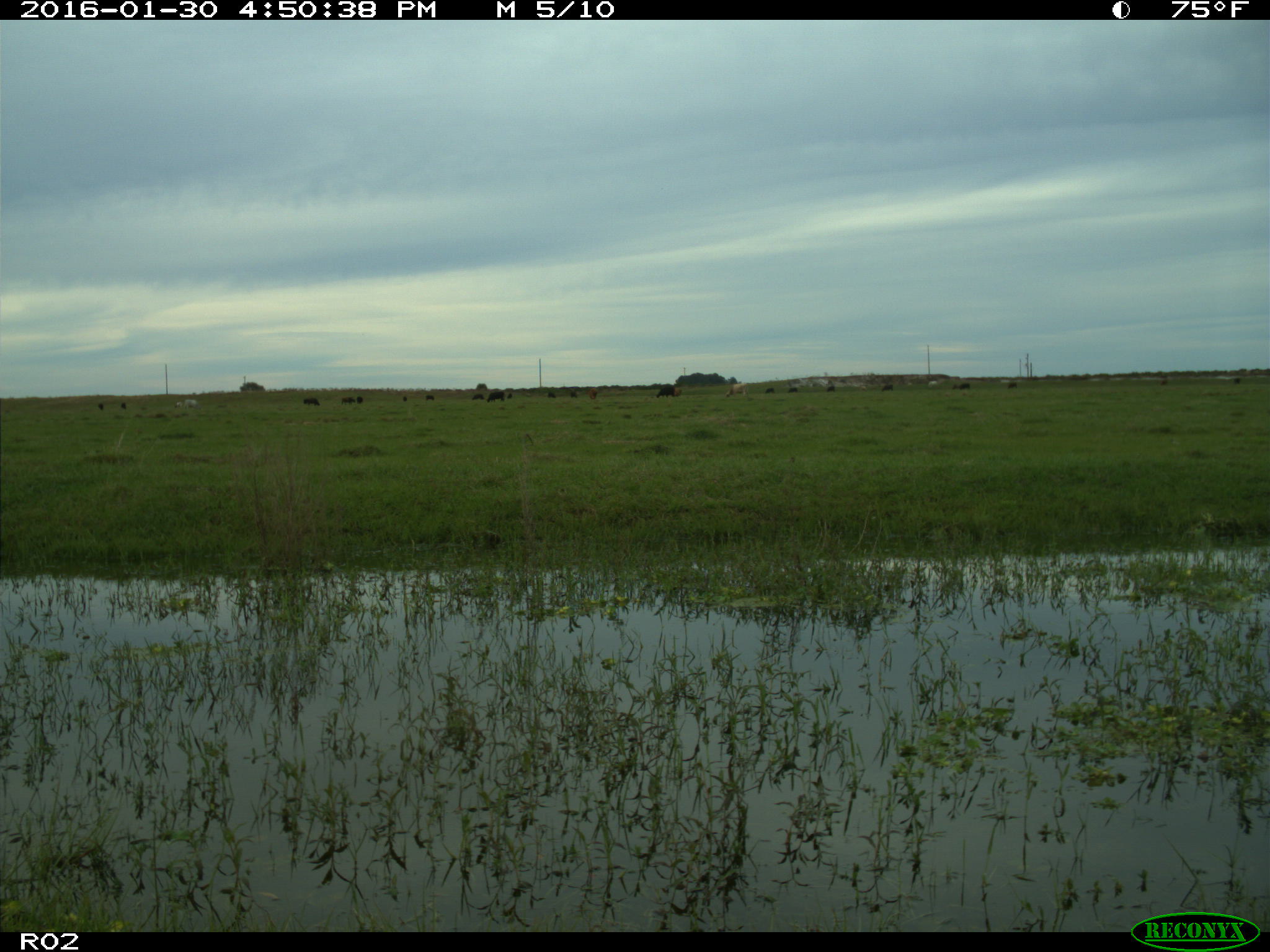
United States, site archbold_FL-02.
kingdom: Animalia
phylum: Chordata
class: Mammalia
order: Artiodactyla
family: Bovidae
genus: Bos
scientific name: Bos taurus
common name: domestic cow